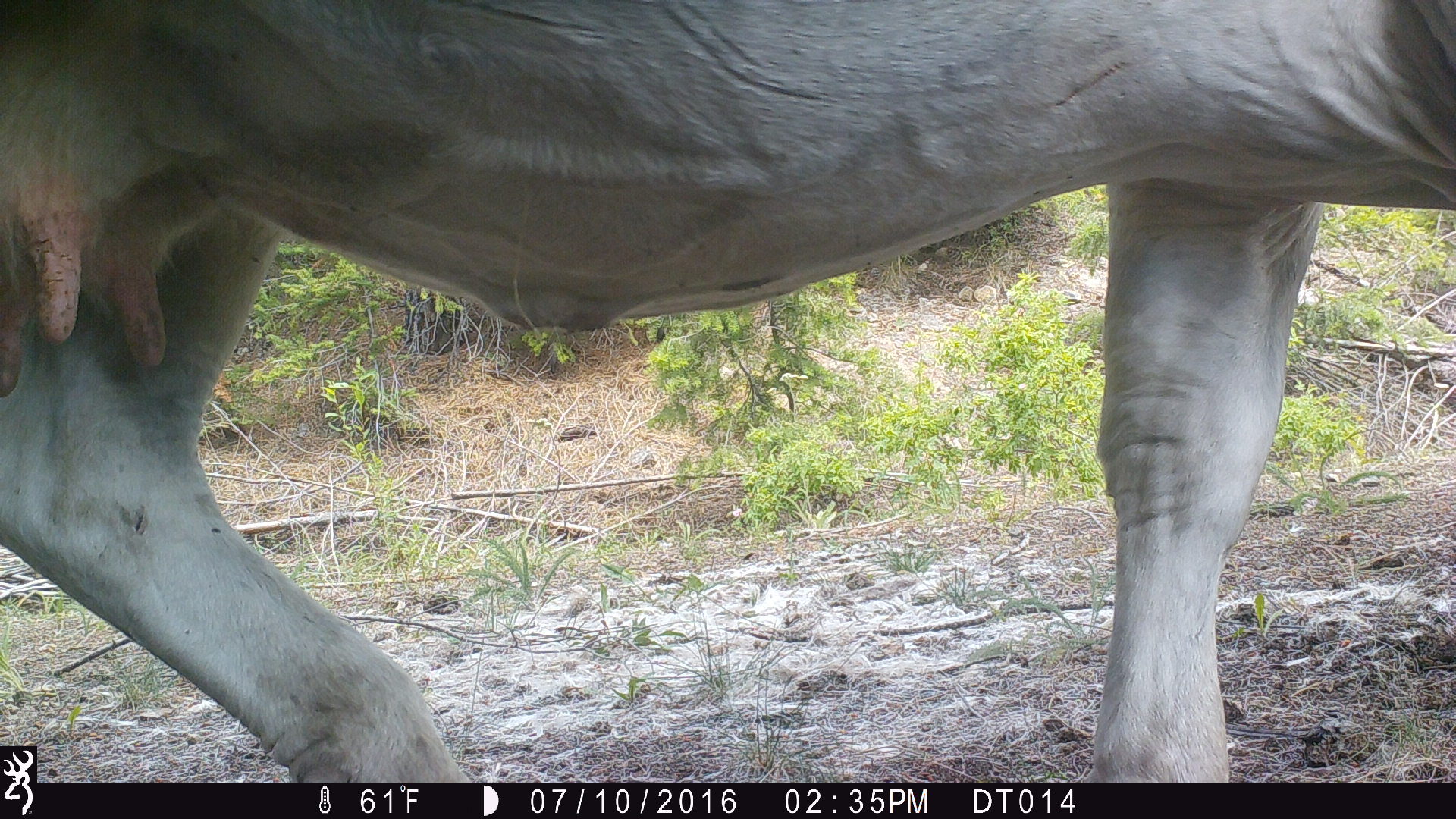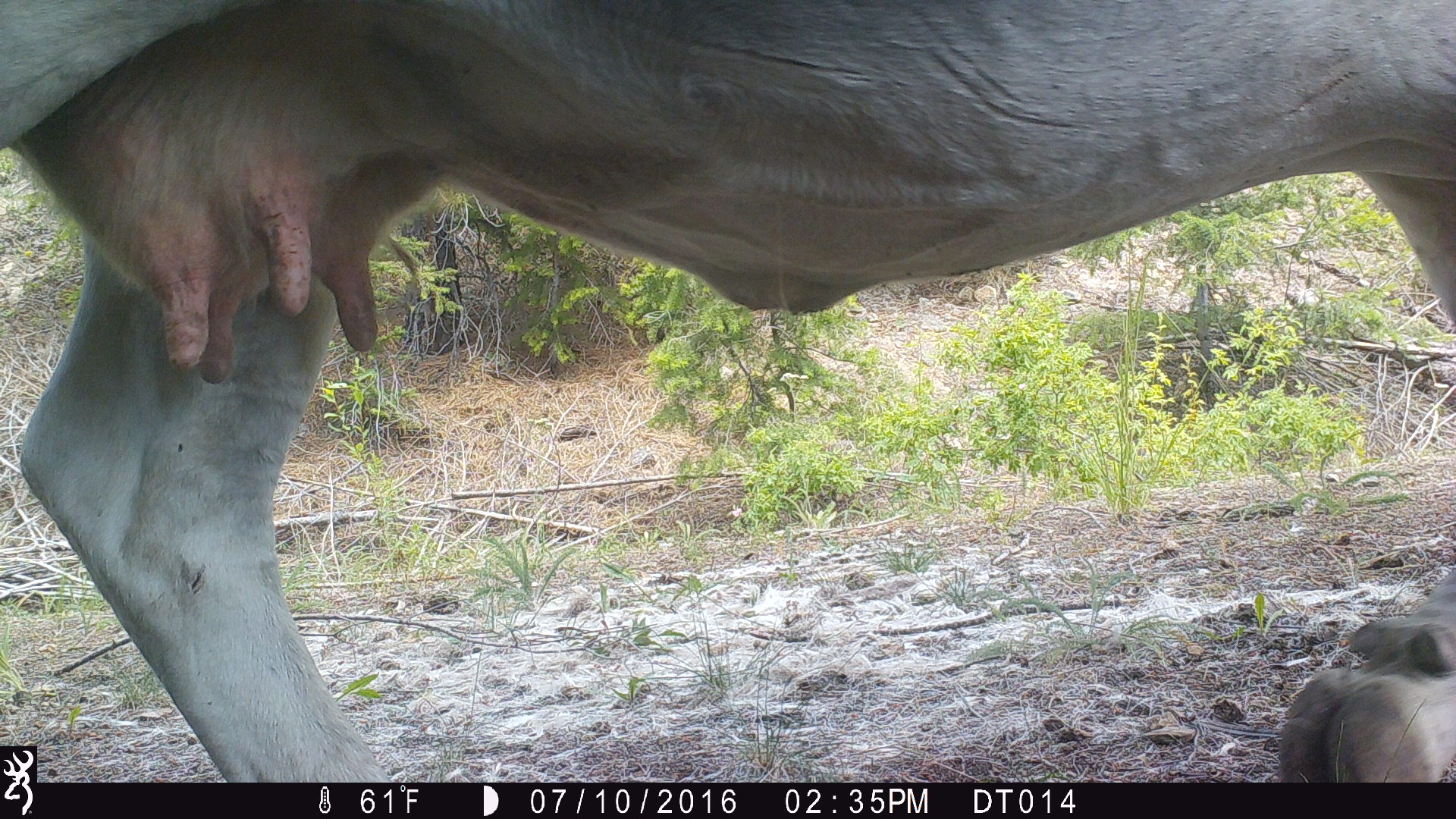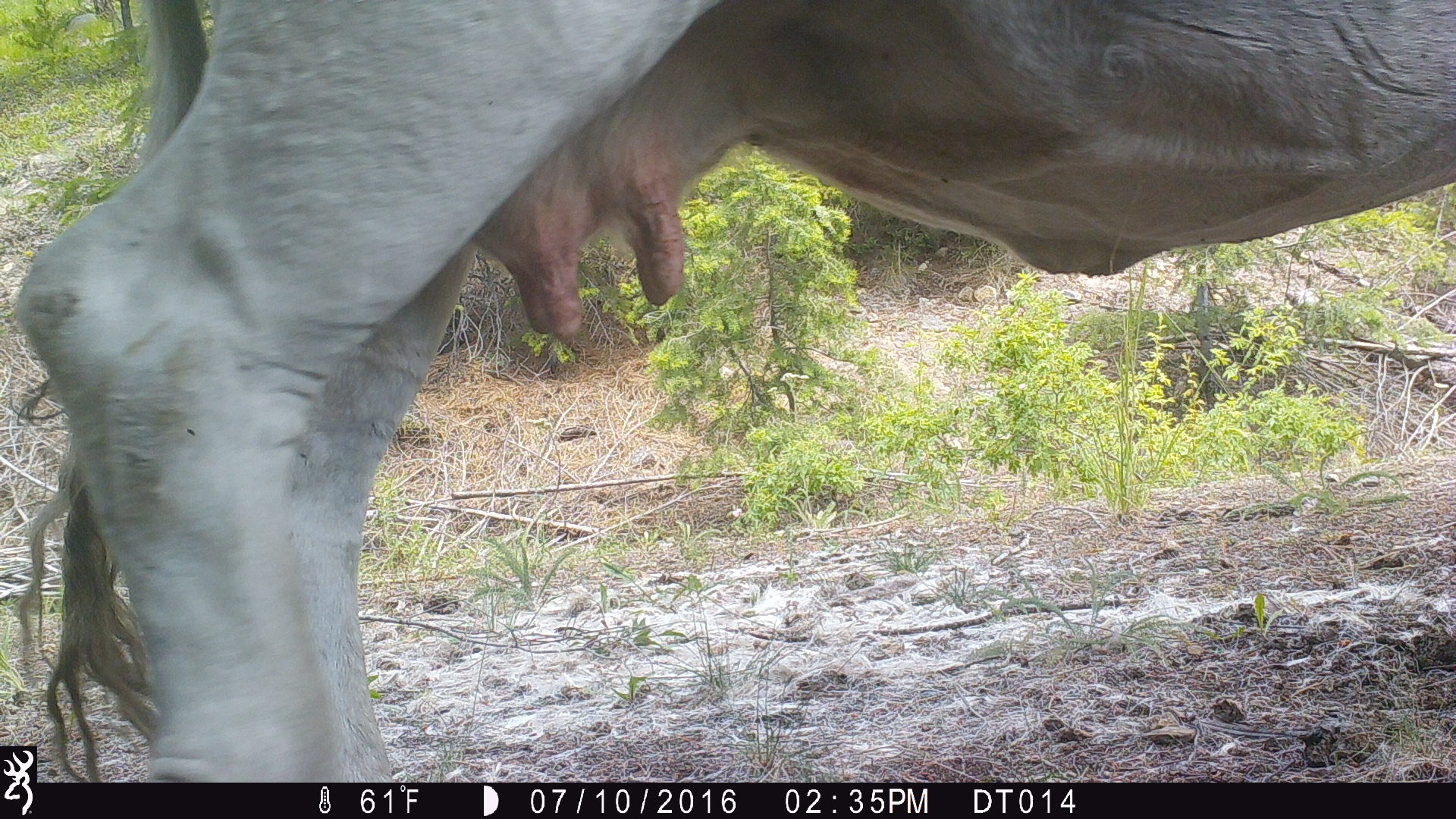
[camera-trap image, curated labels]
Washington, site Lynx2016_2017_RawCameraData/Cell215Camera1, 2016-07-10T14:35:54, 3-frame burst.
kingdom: Animalia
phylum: Chordata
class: Mammalia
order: Artiodactyla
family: Bovidae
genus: Bos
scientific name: Bos taurus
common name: domestic cattle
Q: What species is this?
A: Domestic cattle (Bos taurus).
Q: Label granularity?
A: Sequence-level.